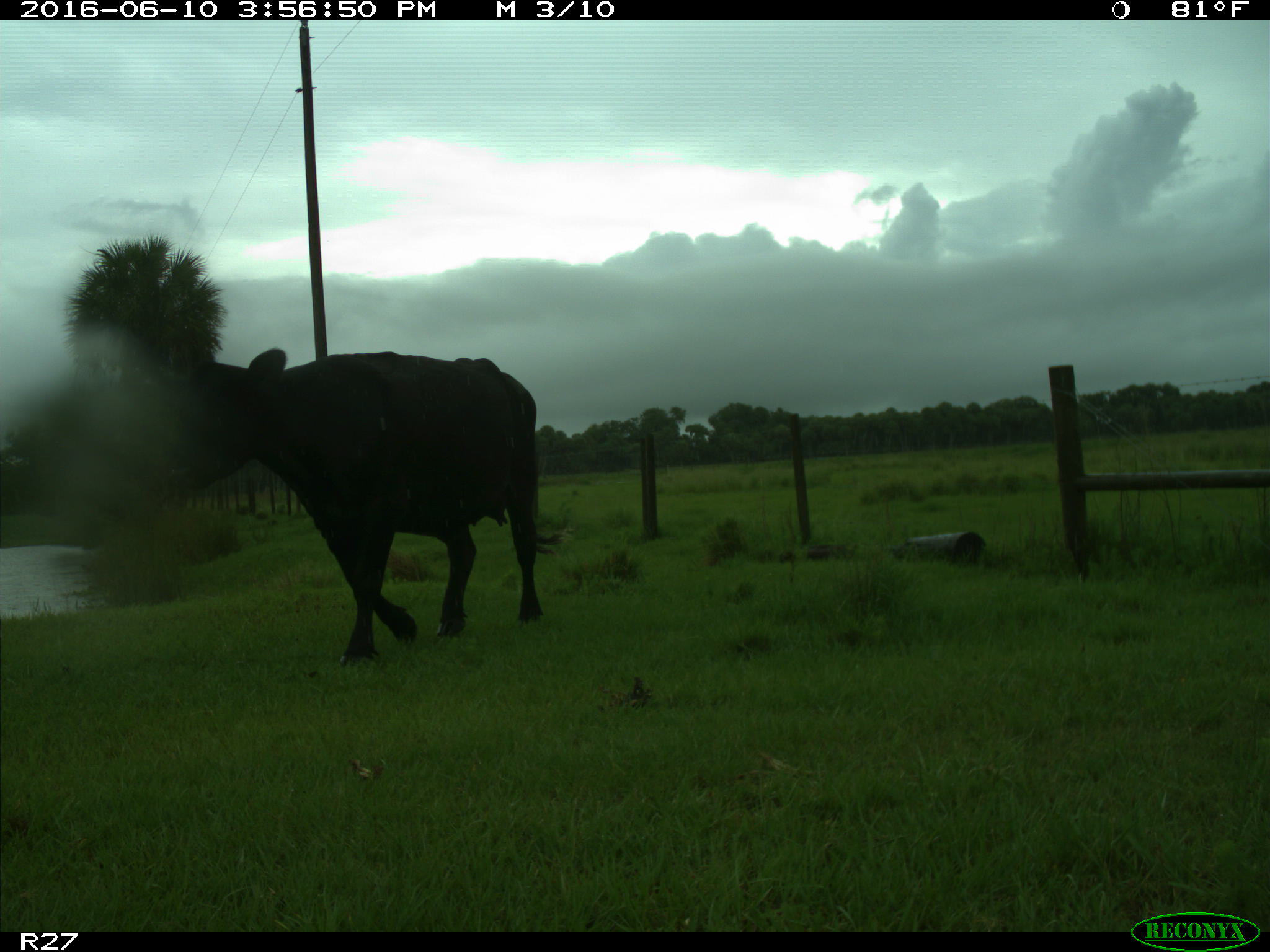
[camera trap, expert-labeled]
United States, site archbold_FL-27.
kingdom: Animalia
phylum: Chordata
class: Mammalia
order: Artiodactyla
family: Bovidae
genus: Bos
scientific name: Bos taurus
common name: domestic cow